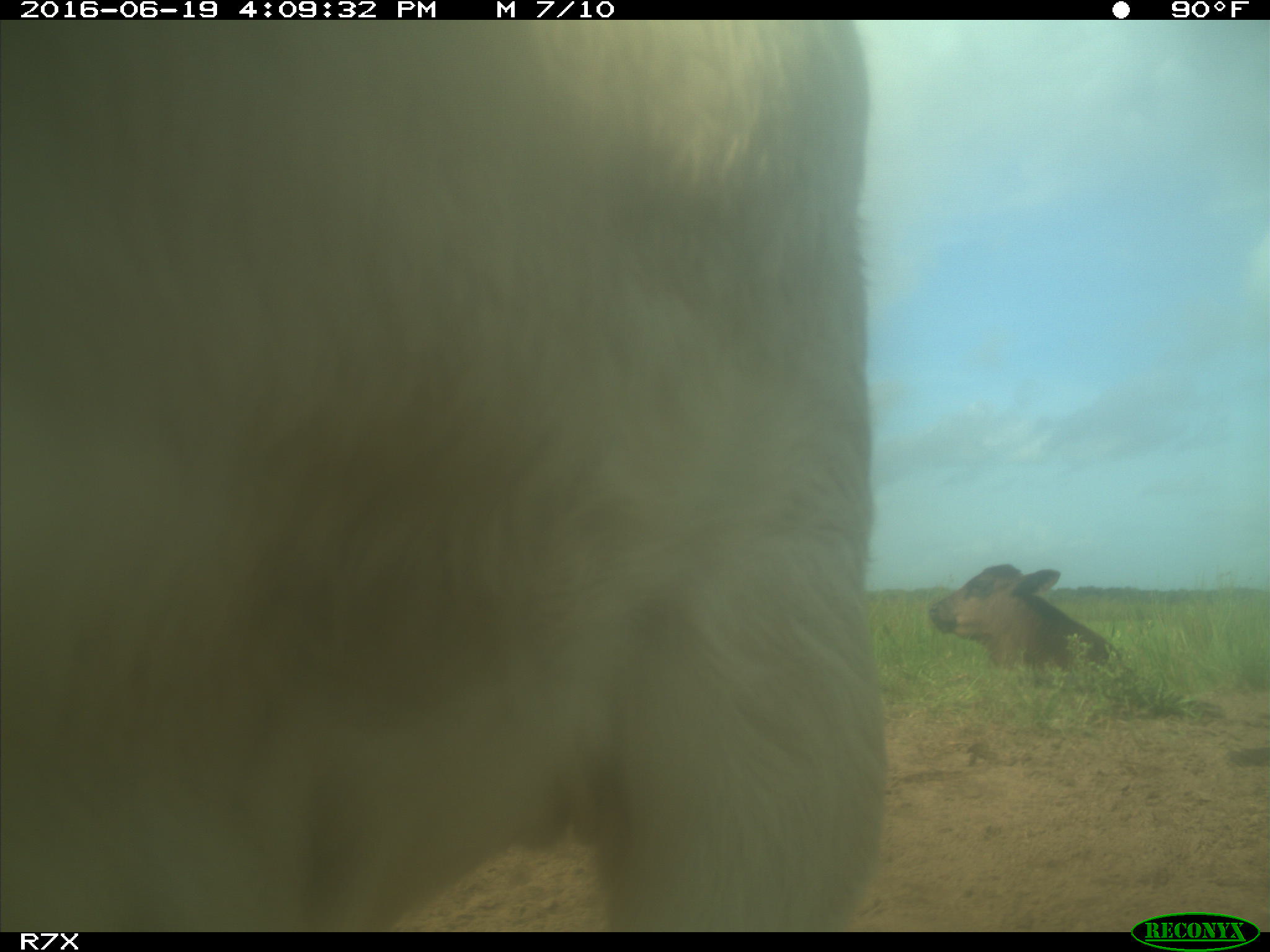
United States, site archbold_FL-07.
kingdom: Animalia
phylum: Chordata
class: Mammalia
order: Artiodactyla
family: Bovidae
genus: Bos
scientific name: Bos taurus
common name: domestic cow